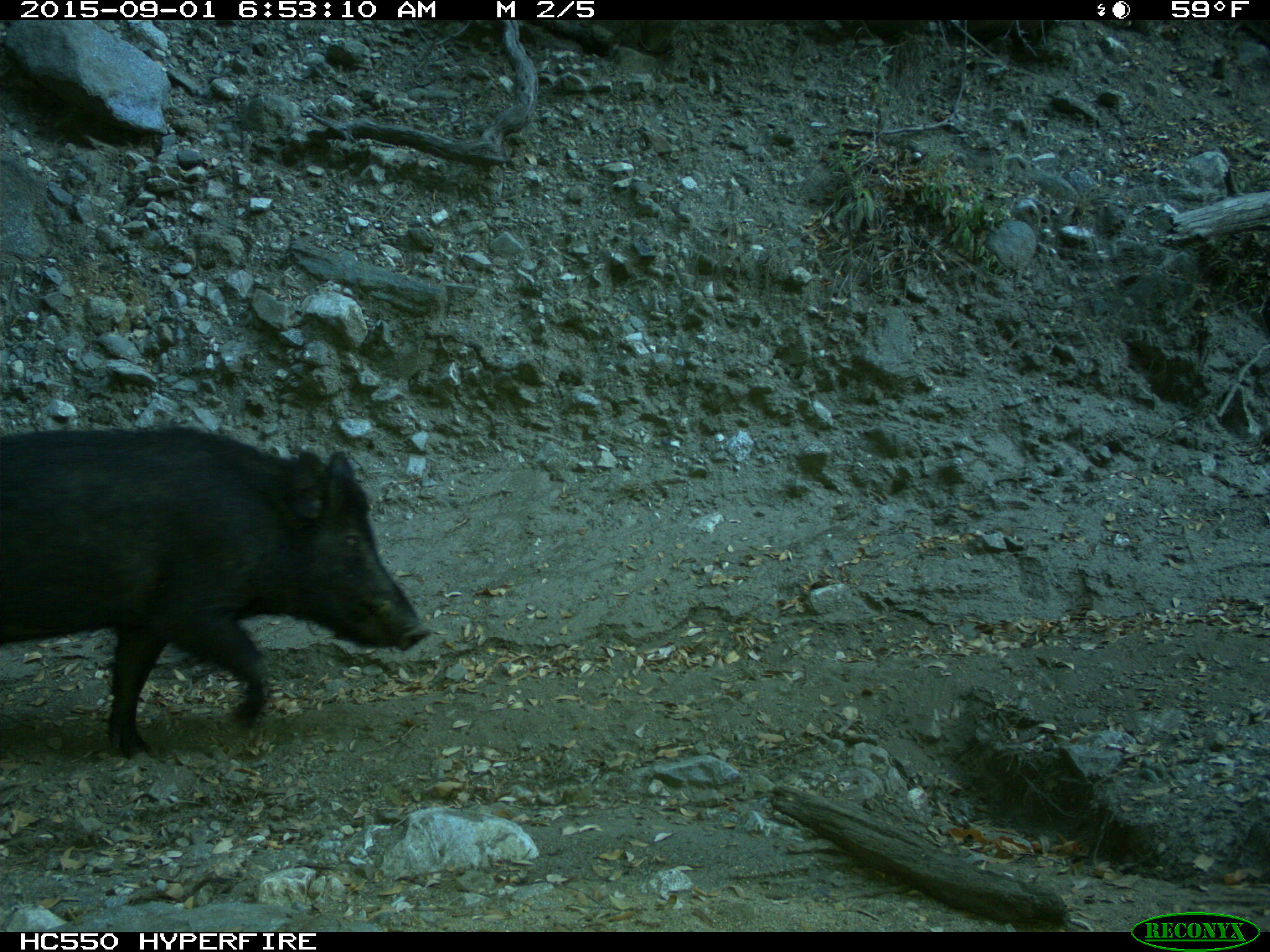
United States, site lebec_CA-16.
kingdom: Animalia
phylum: Chordata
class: Mammalia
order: Artiodactyla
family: Suidae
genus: Sus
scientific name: Sus scrofa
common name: wild boar